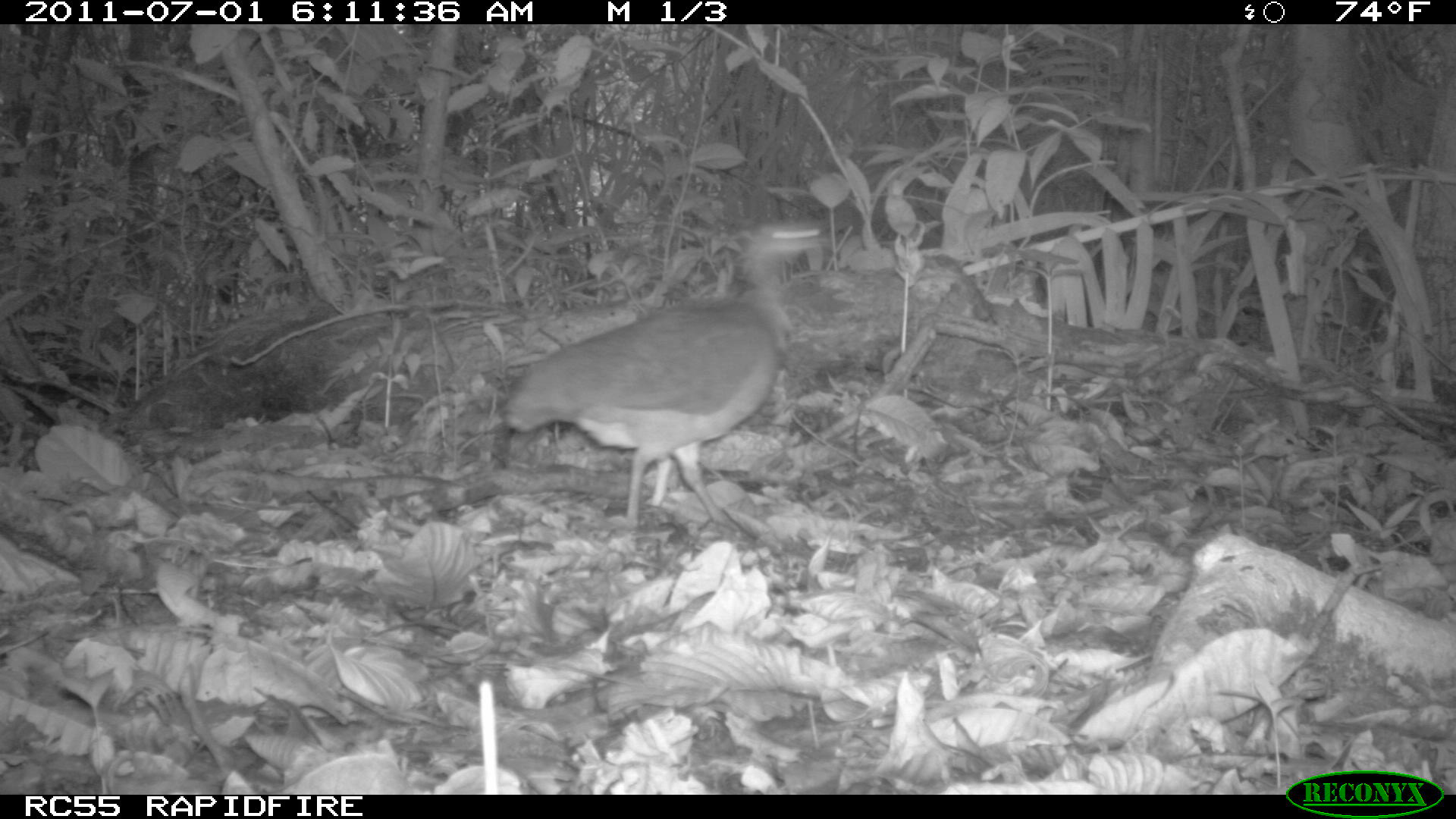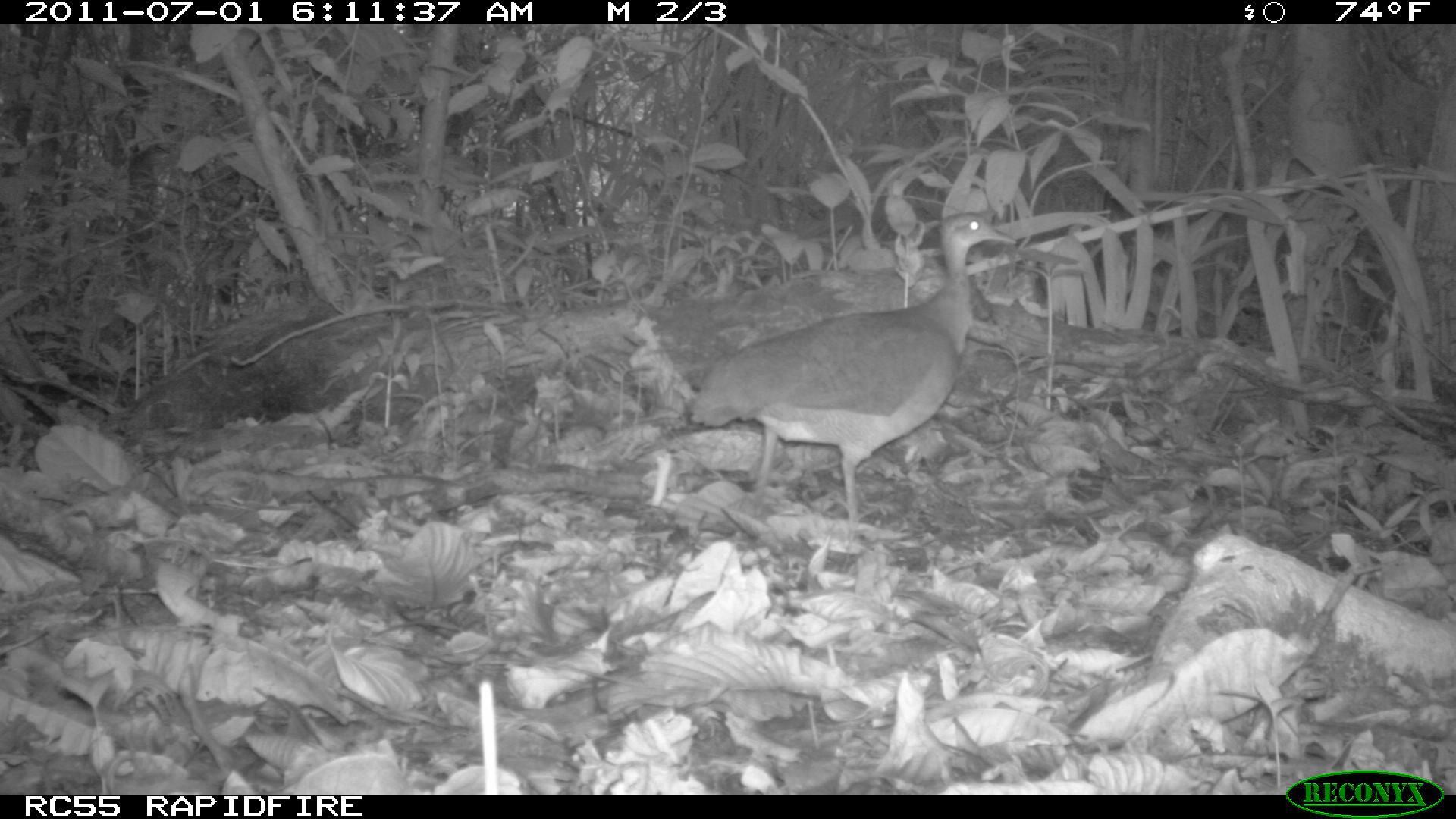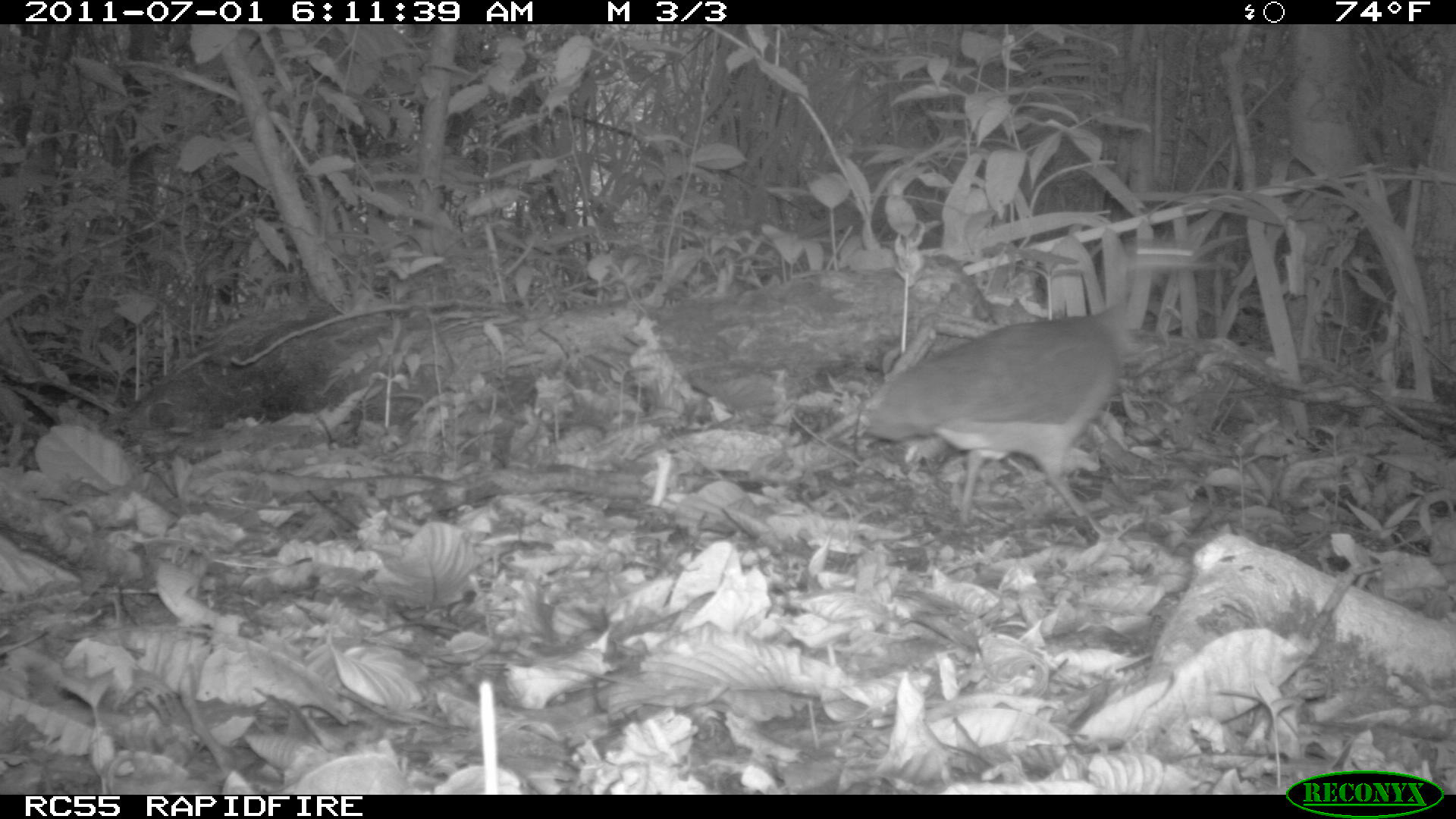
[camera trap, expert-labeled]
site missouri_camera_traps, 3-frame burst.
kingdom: Animalia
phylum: Chordata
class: Aves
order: Tinamiformes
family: Tinamidae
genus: Tinamus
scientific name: Tinamus major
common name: great tinamou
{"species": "great tinamou (Tinamus major)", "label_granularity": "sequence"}